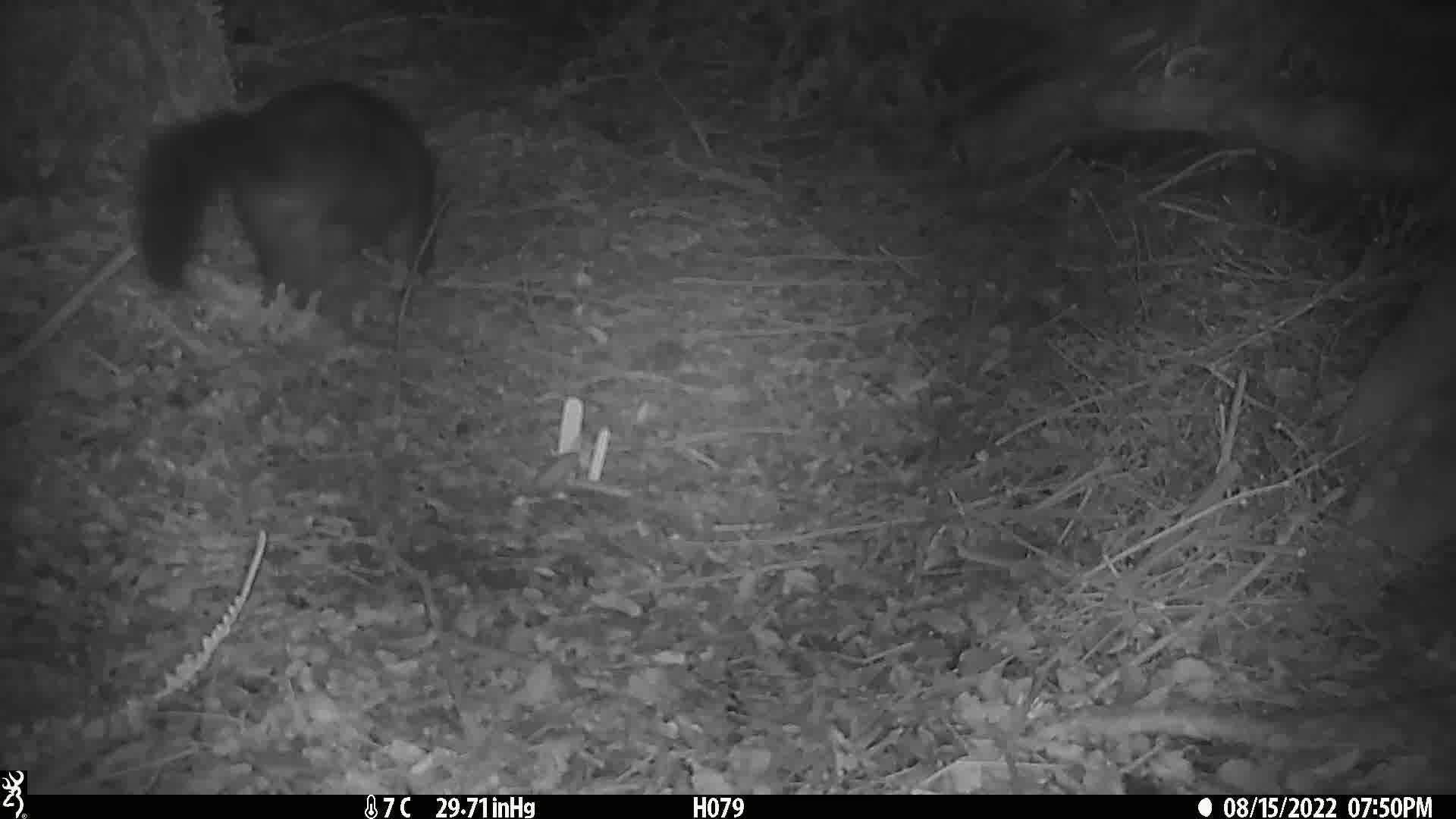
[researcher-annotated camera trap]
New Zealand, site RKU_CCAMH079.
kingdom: Animalia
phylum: Chordata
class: Mammalia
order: Diprotodontia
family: Phalangeridae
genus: Trichosurus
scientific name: Trichosurus vulpecula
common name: common brushtail possum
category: possum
Possum (common brushtail possum) (Trichosurus vulpecula).